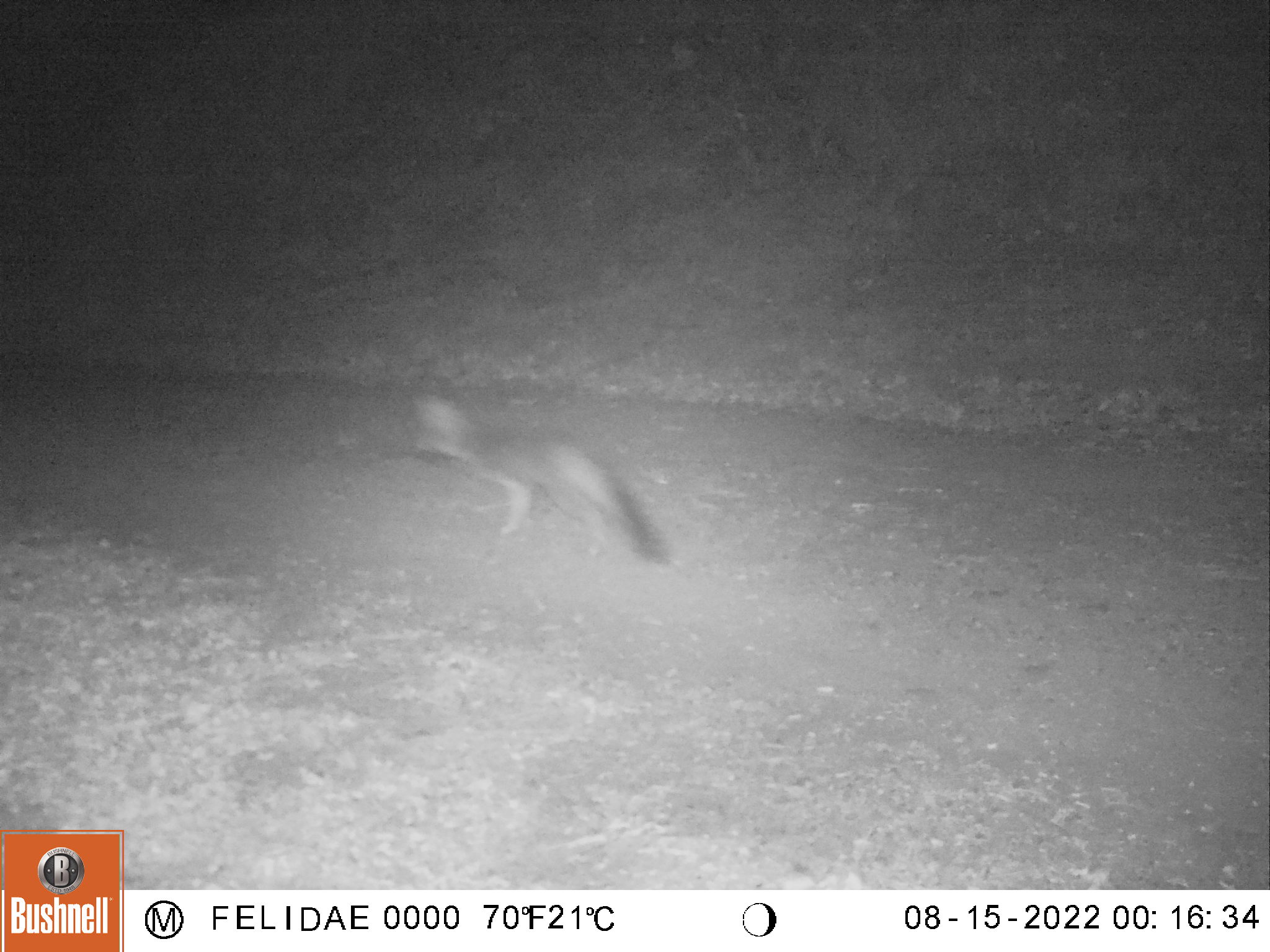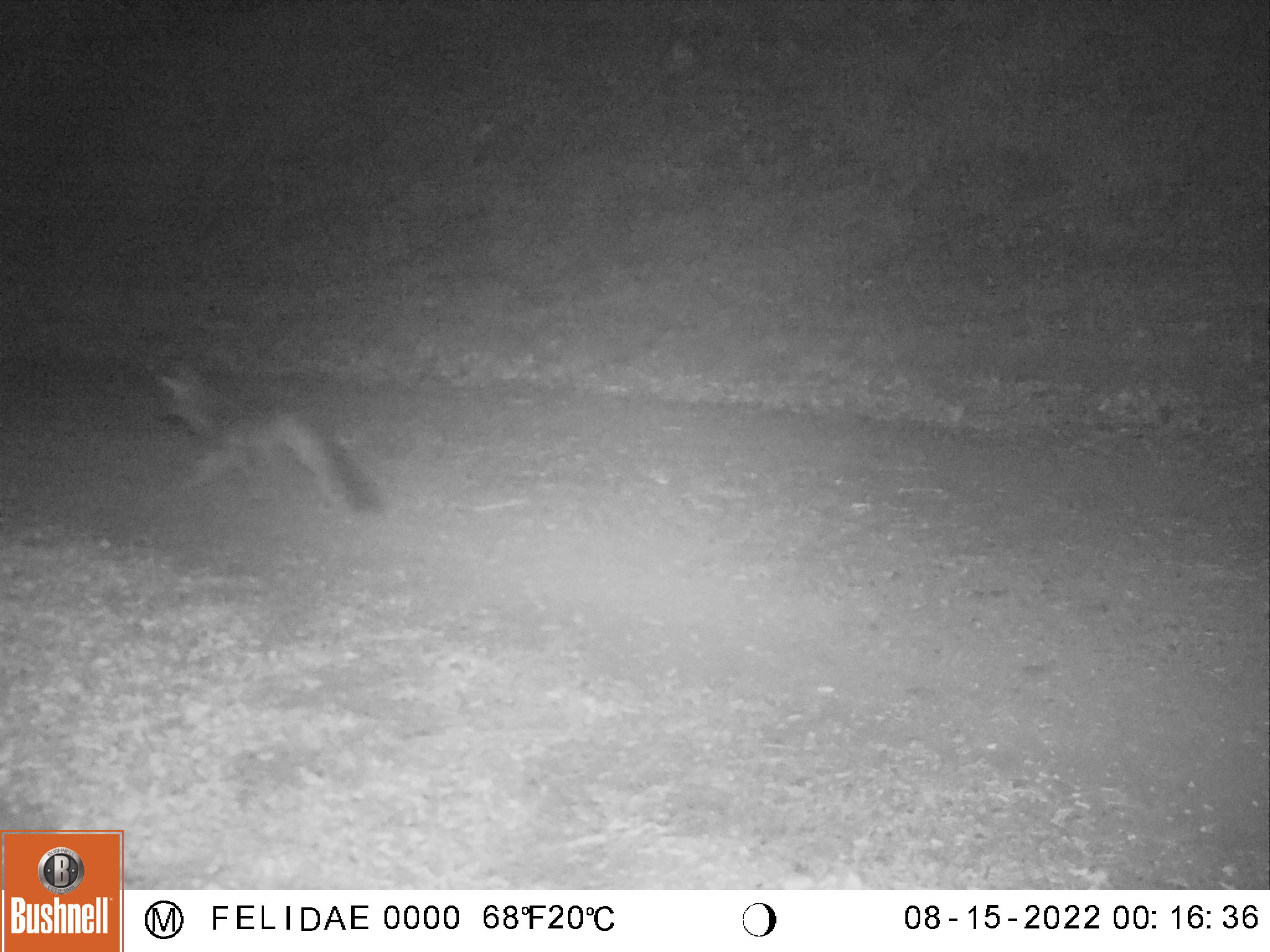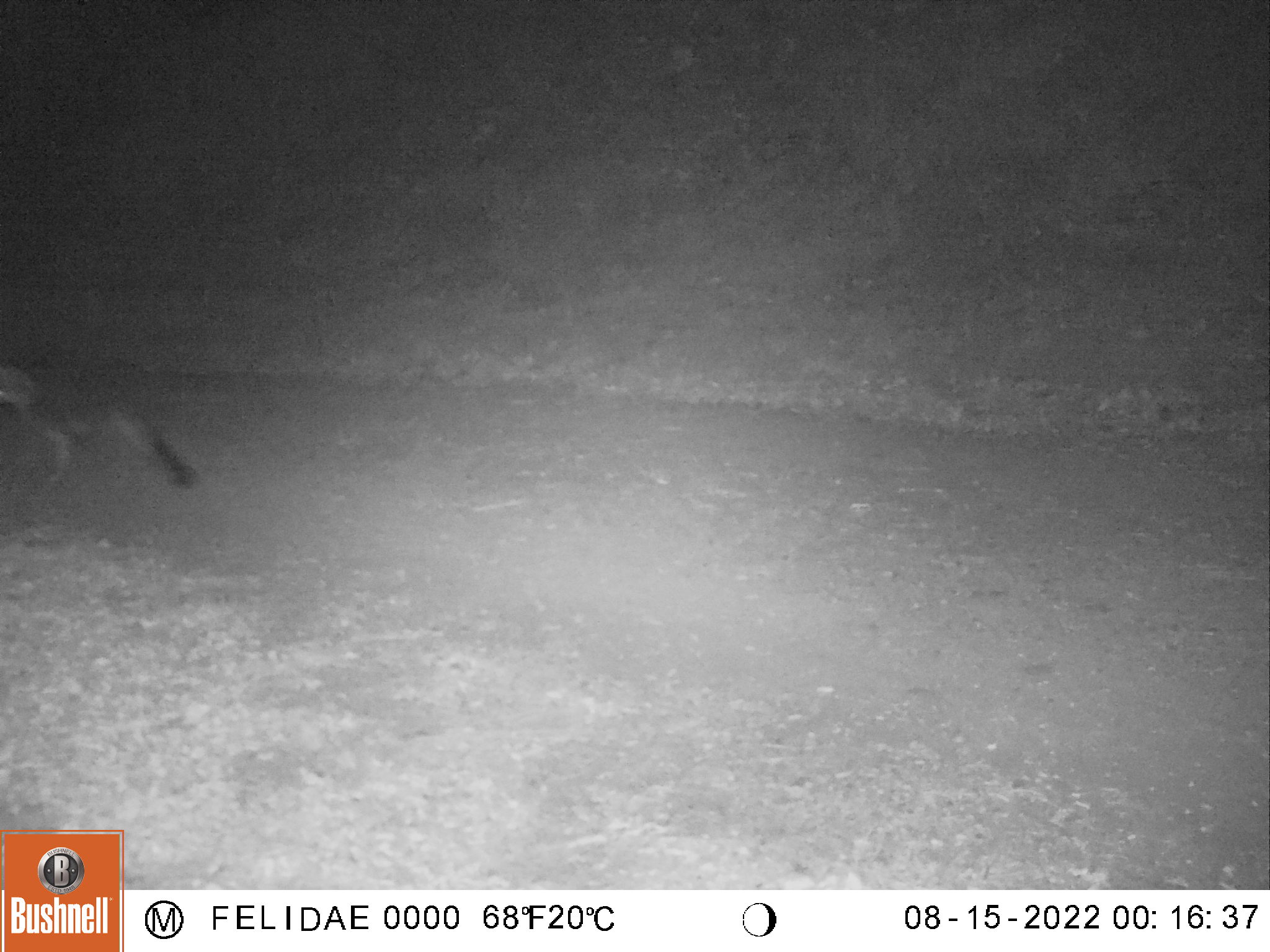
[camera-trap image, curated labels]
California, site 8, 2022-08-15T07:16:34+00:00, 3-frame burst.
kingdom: Animalia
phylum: Chordata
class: Mammalia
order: Carnivora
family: Canidae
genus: Urocyon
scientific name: Urocyon cinereoargenteus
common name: gray fox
Gray fox (Urocyon cinereoargenteus).